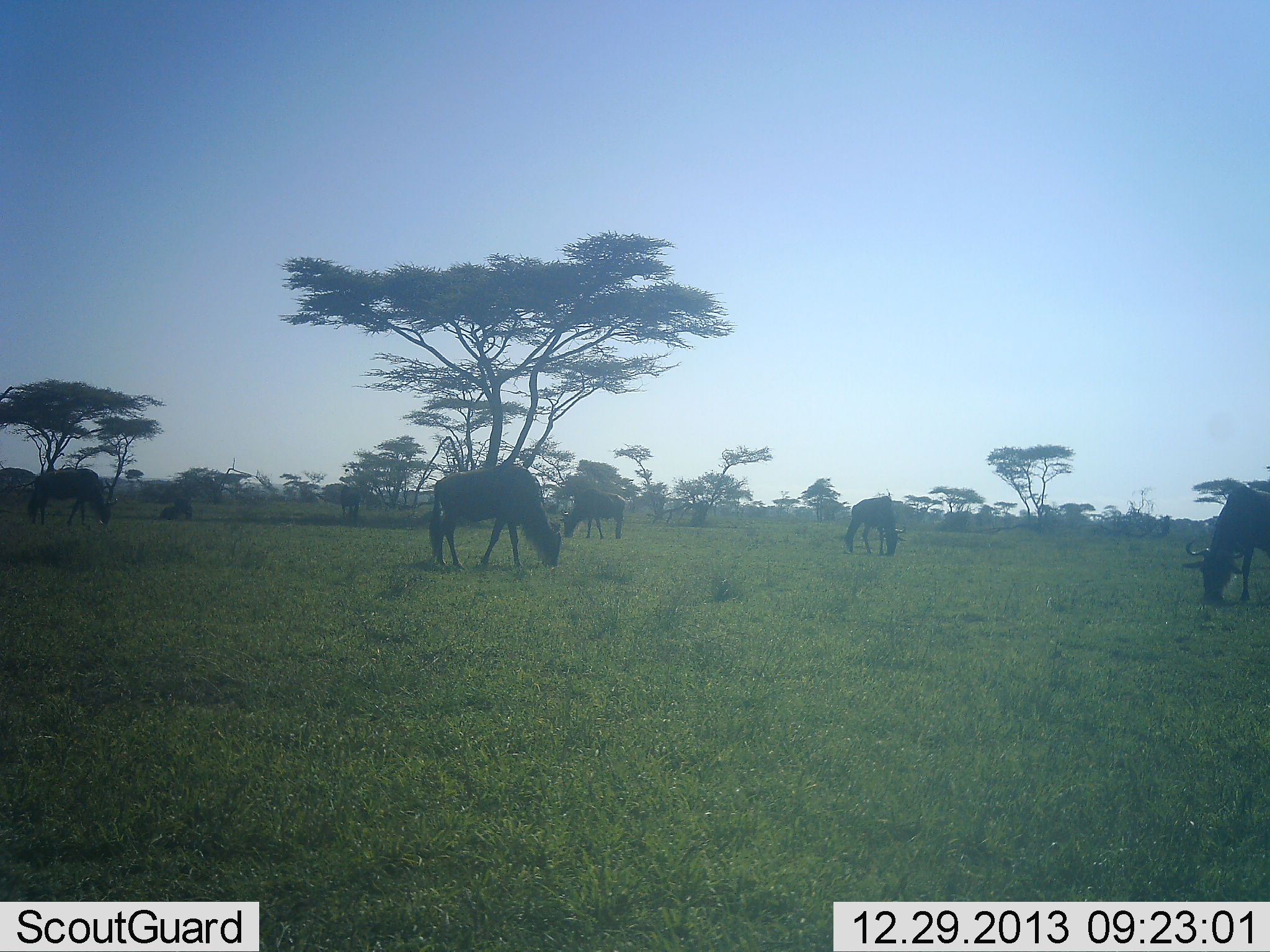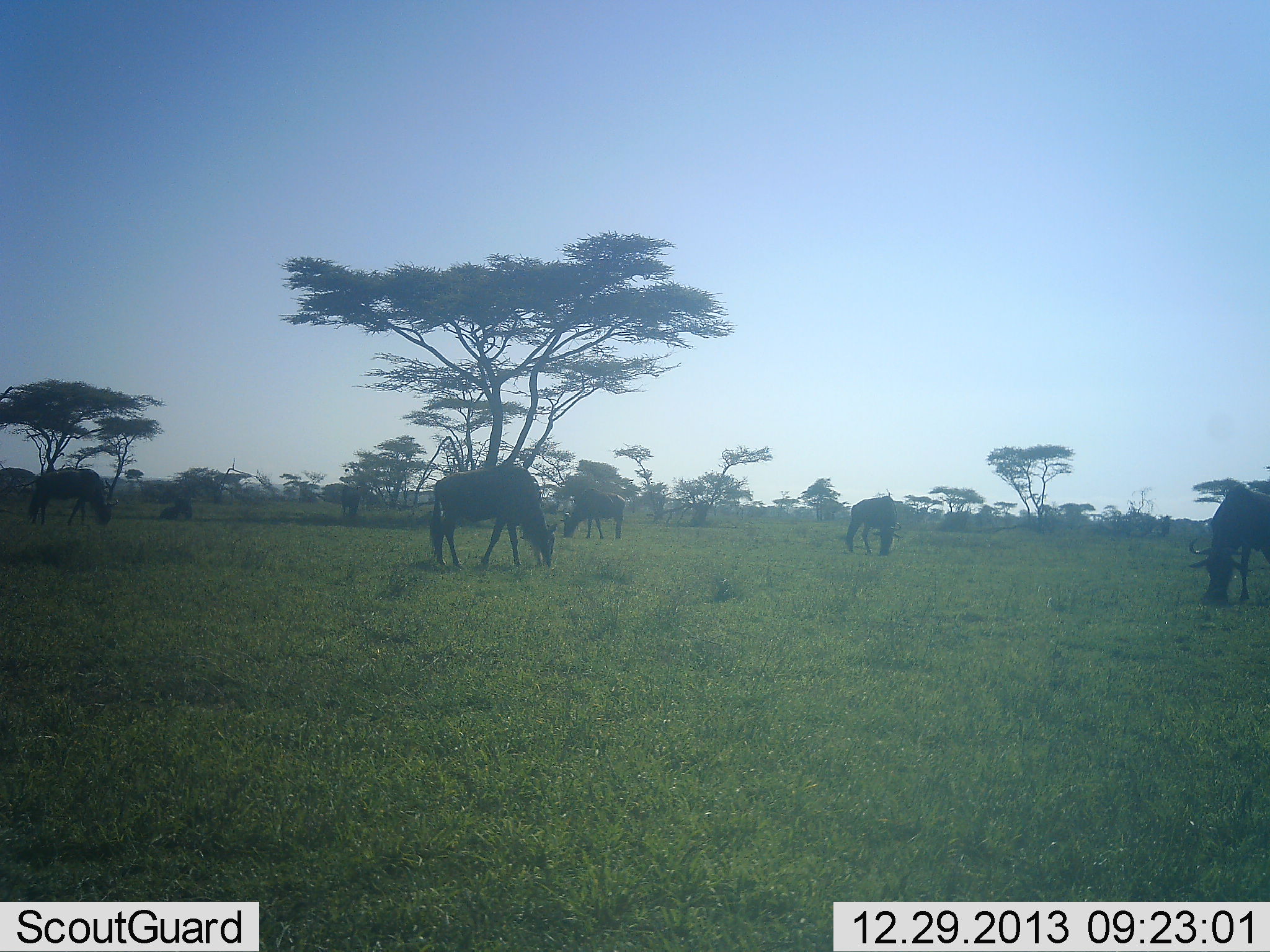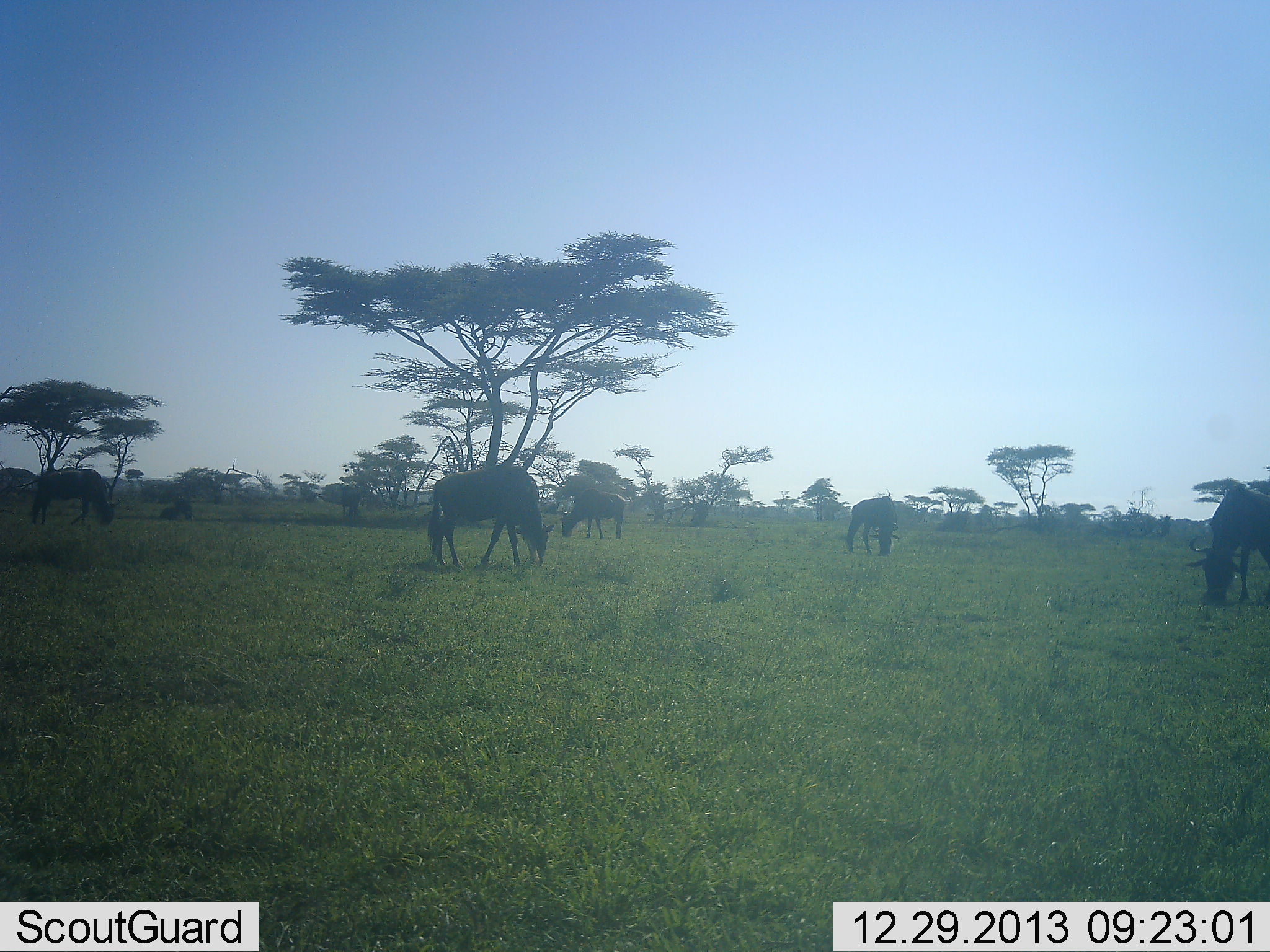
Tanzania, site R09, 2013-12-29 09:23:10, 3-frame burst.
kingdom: Animalia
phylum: Chordata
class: Mammalia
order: Artiodactyla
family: Bovidae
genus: Connochaetes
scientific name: Connochaetes taurinus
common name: blue wildebeest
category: wildebeest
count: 6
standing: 0%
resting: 40%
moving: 0%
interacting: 0%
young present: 0%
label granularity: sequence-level